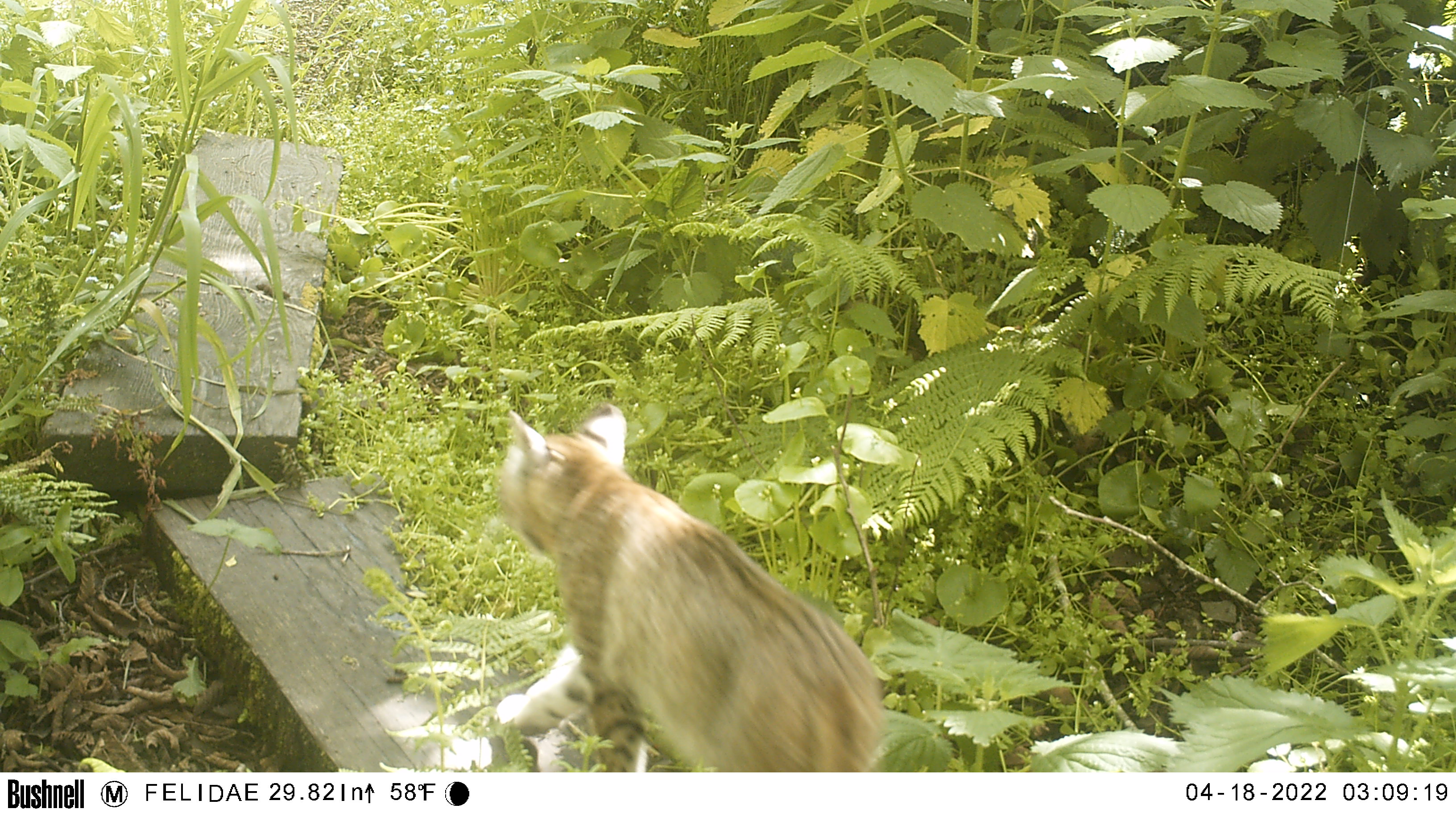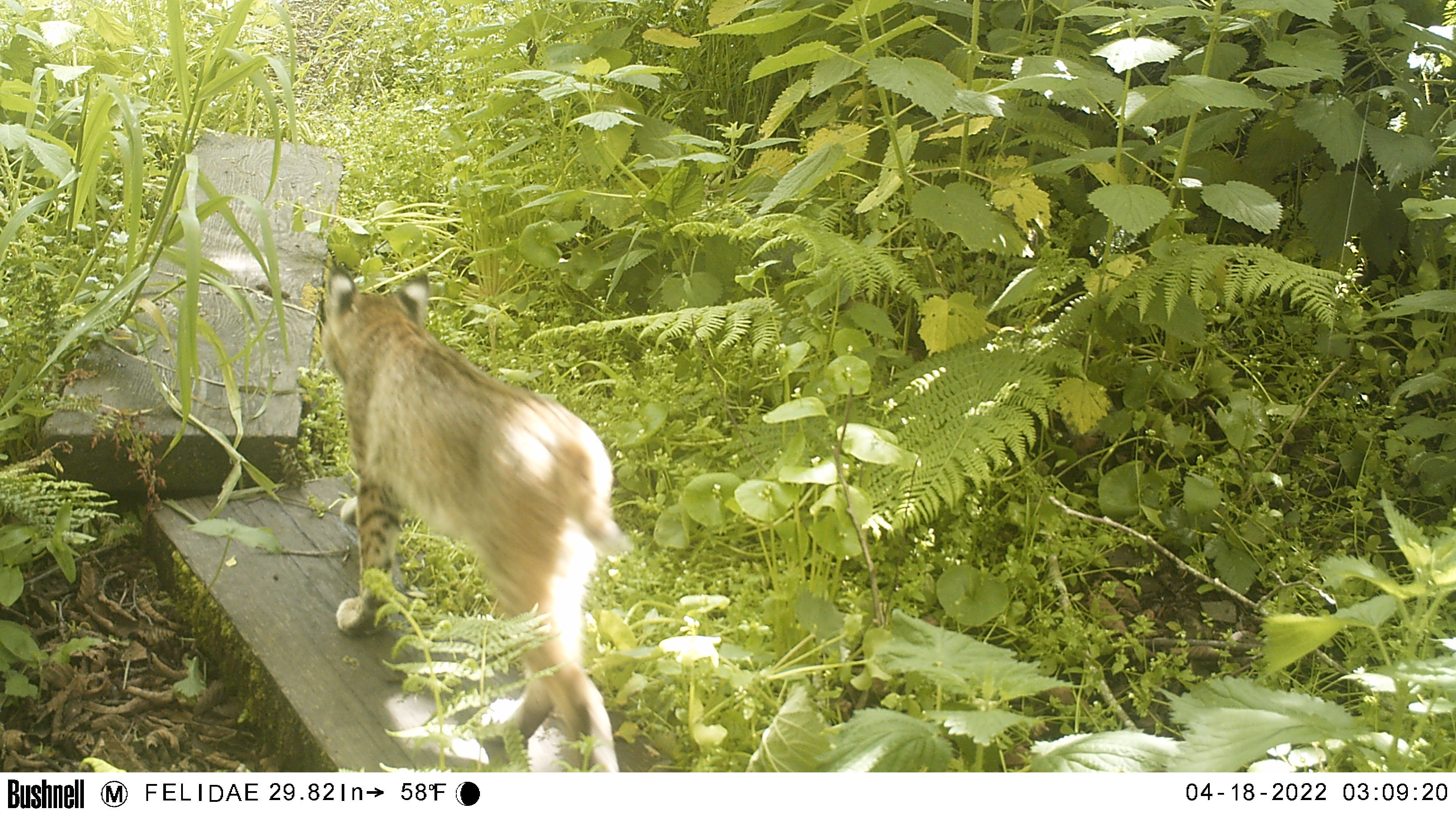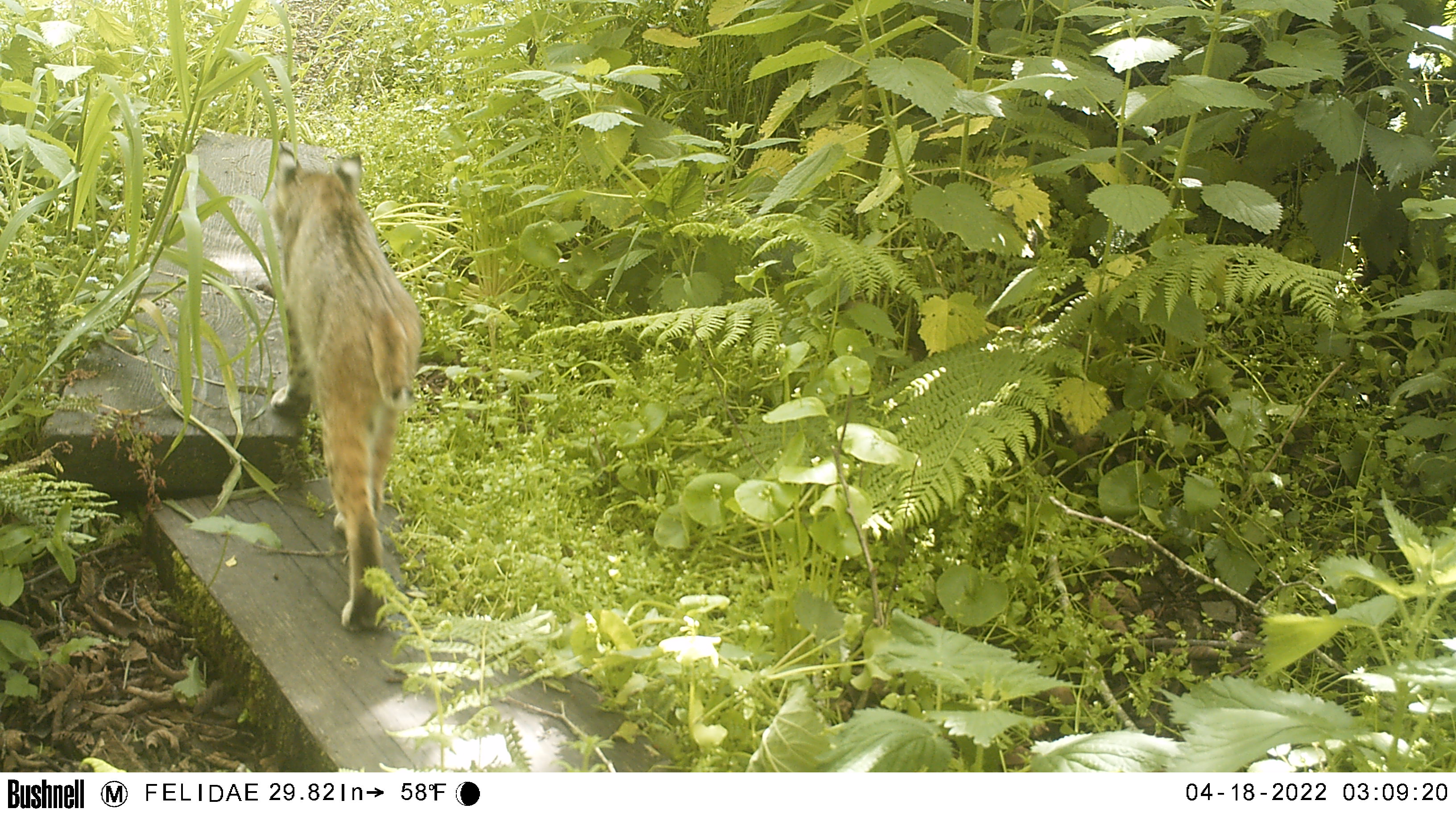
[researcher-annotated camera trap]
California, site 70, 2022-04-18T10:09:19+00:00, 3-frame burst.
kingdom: Animalia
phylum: Chordata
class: Mammalia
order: Carnivora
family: Felidae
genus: Lynx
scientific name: Lynx rufus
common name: bobcat